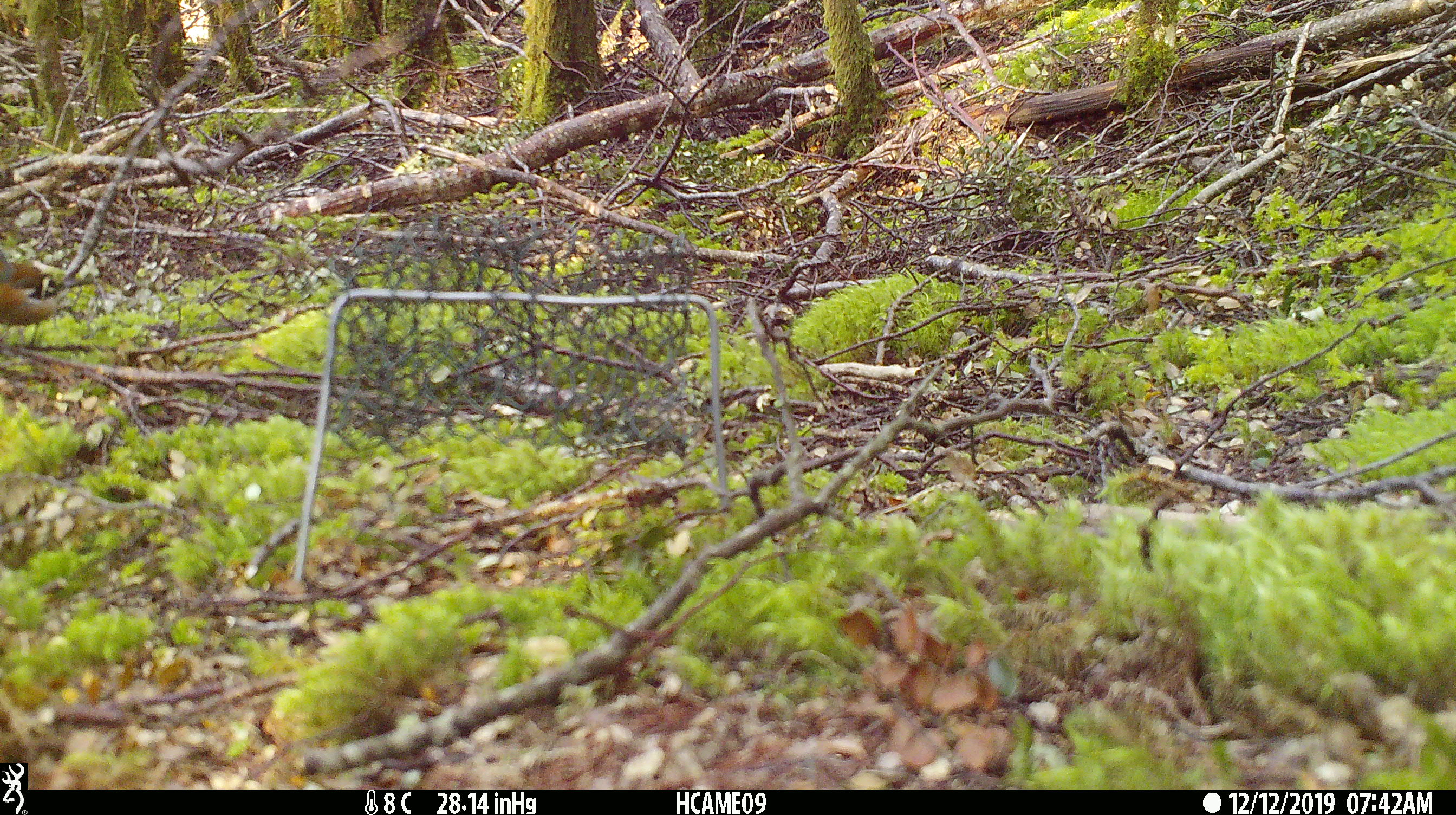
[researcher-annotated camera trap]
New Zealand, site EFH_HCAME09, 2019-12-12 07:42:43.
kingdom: Animalia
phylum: Chordata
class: Aves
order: Passeriformes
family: Fringillidae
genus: Fringilla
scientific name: Fringilla coelebs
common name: common chaffinch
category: chaffinch